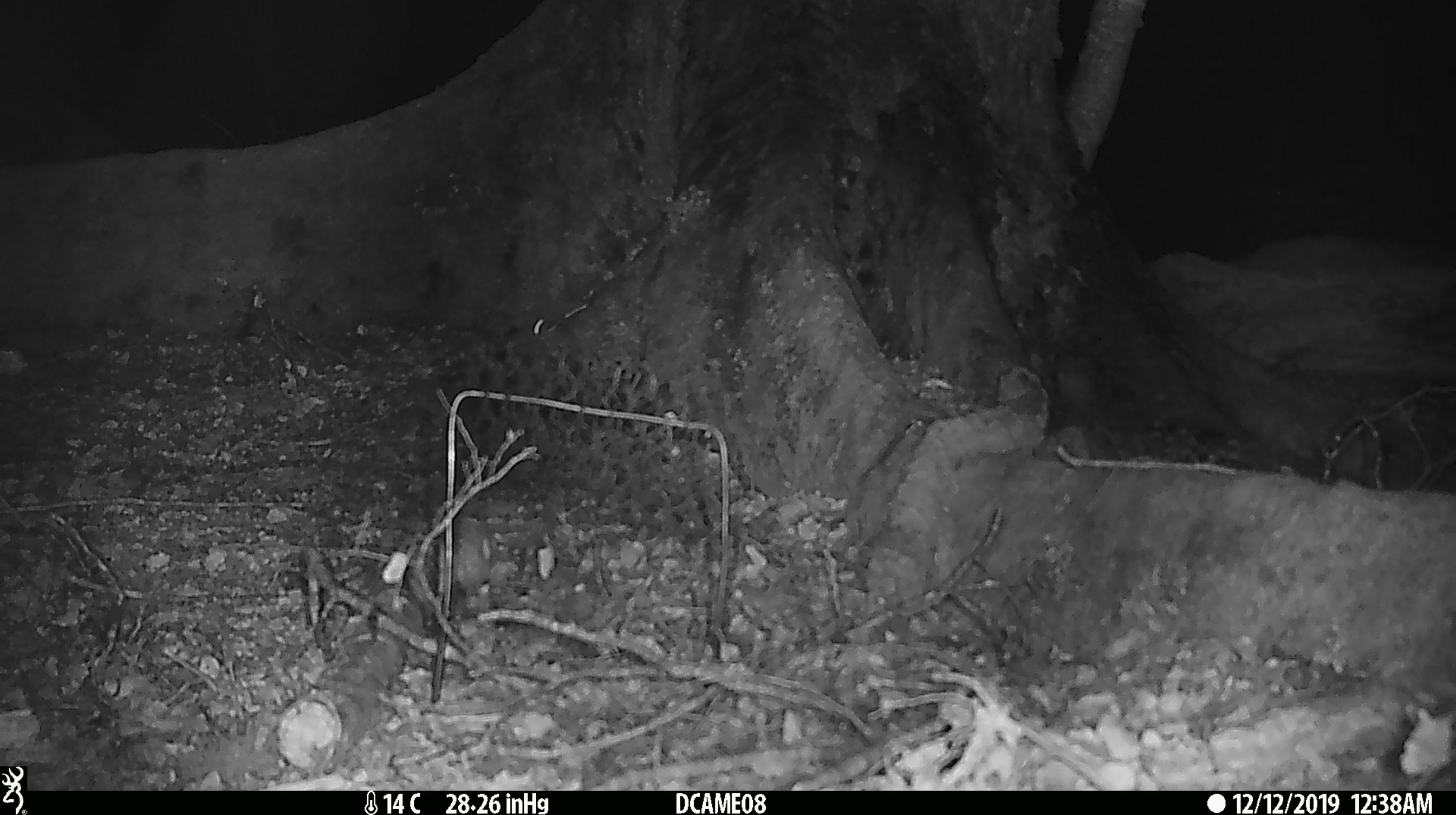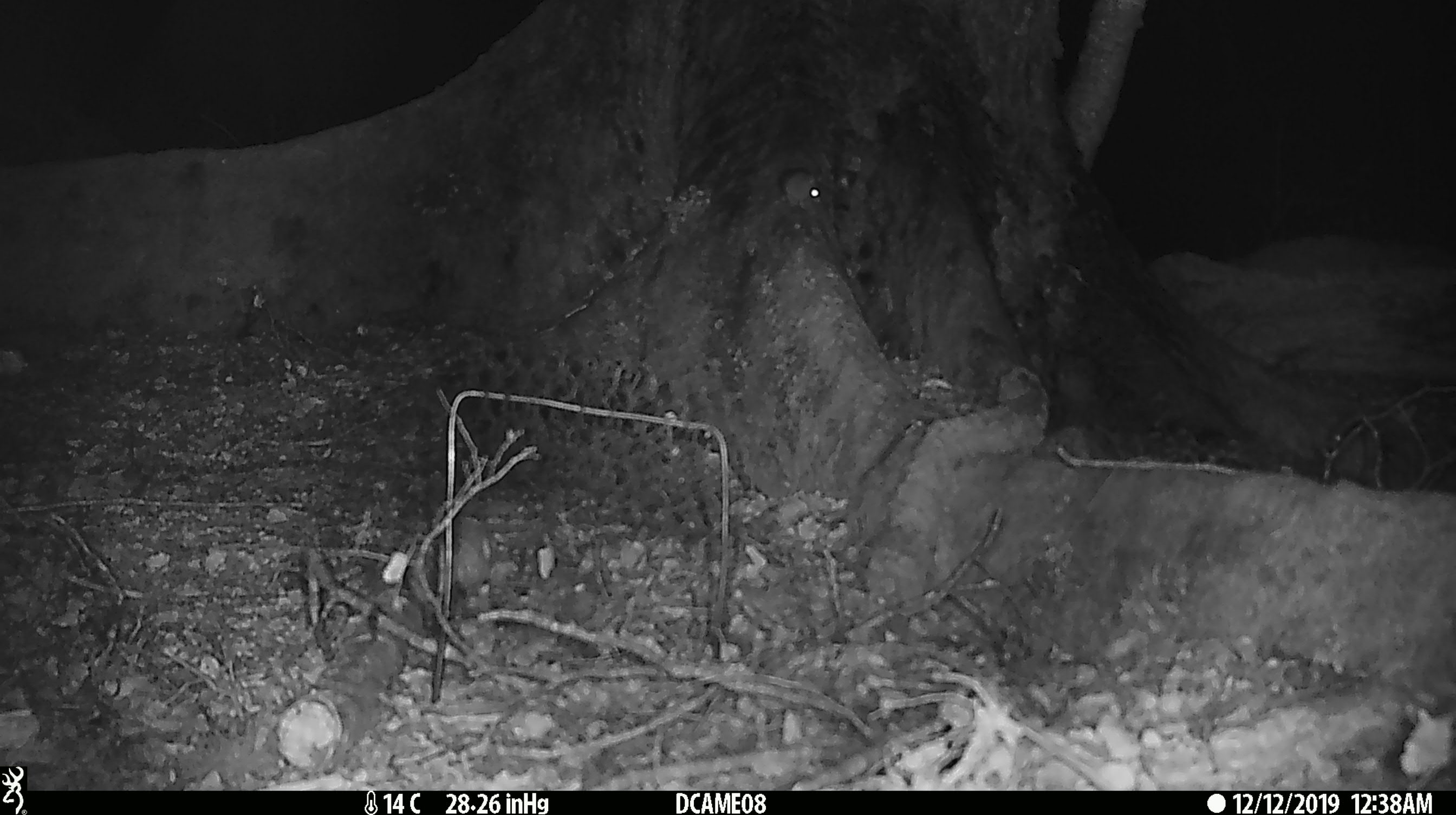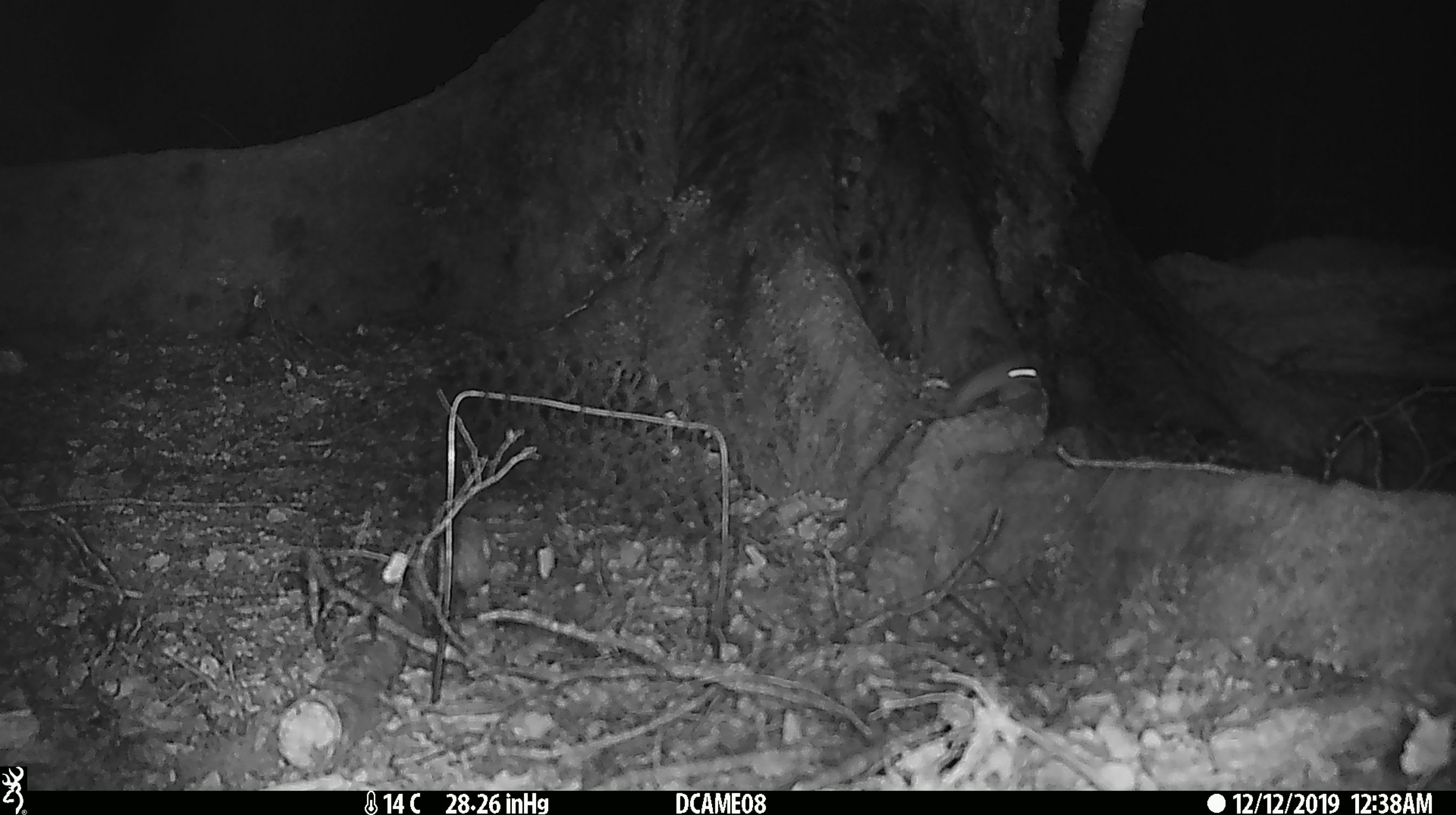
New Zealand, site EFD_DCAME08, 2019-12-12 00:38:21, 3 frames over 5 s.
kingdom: Animalia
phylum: Chordata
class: Mammalia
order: Rodentia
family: Muridae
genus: Rattus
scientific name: Rattus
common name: rat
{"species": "rat (Rattus)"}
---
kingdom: Animalia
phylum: Chordata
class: Mammalia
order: Rodentia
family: Muridae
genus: Mus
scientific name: Mus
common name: mouse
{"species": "mouse (Mus)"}